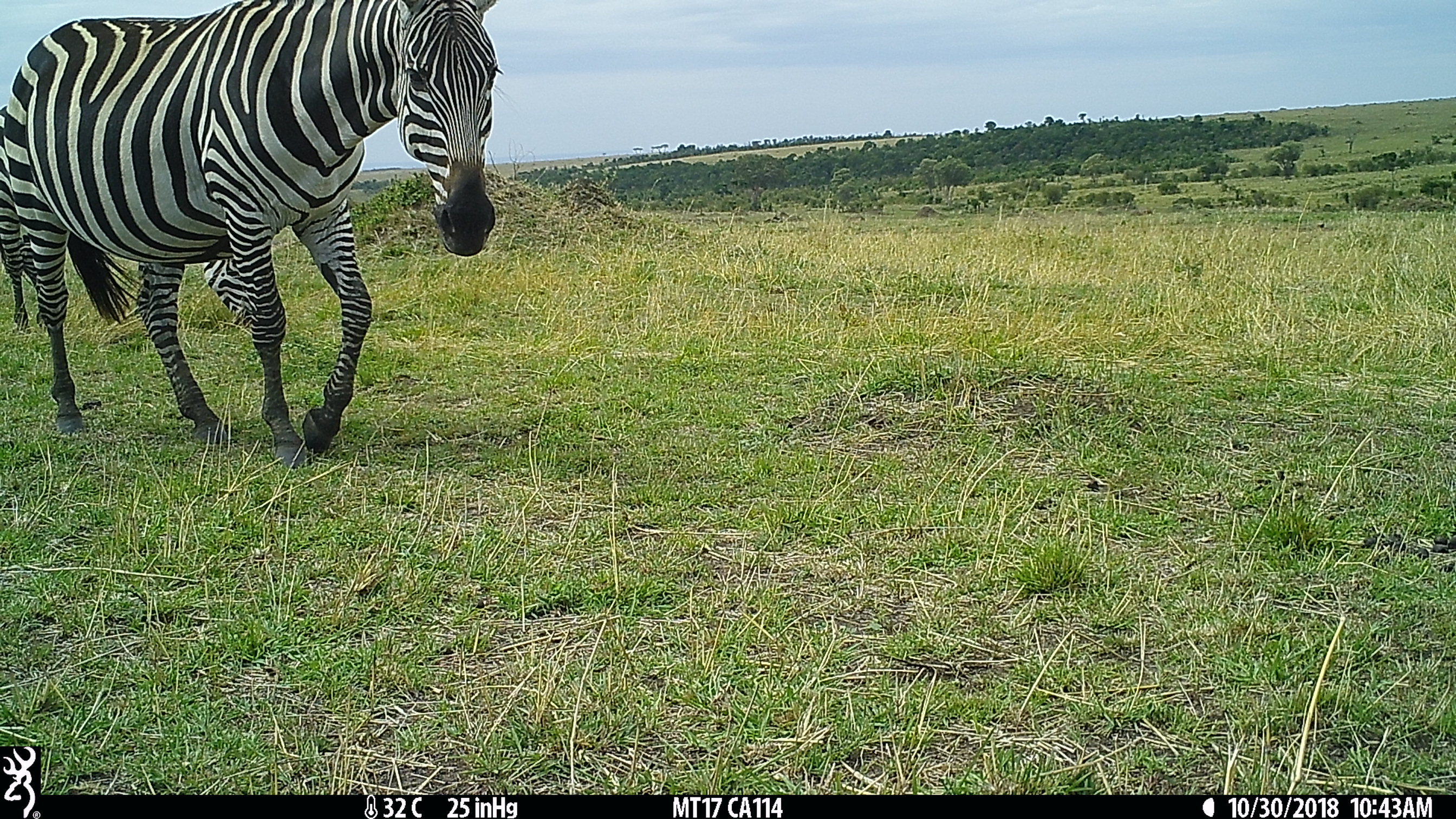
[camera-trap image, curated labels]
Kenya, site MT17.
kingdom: Animalia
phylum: Chordata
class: Mammalia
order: Perissodactyla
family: Equidae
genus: Equus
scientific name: Equus quagga burchellii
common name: burchell's zebra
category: zebra